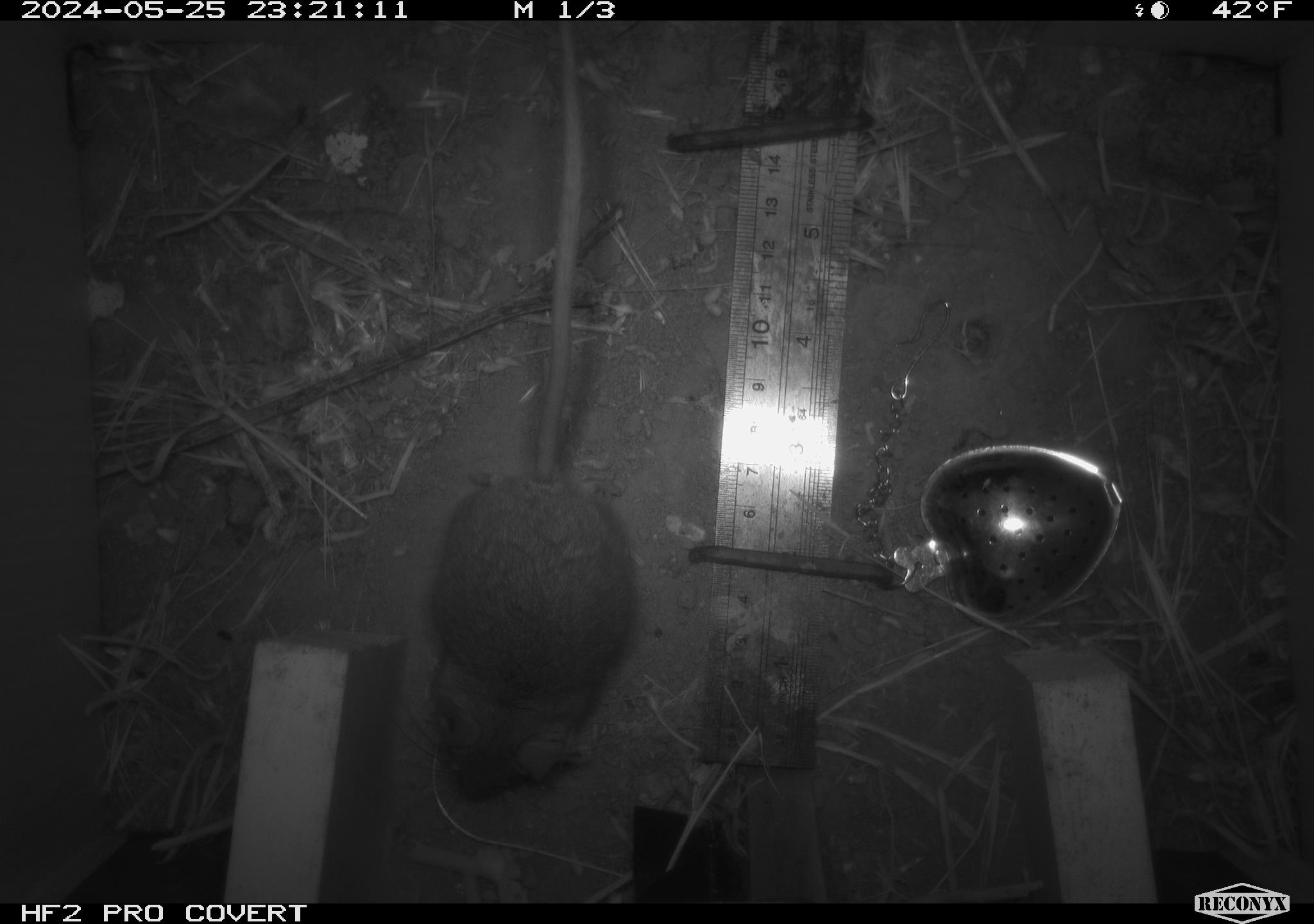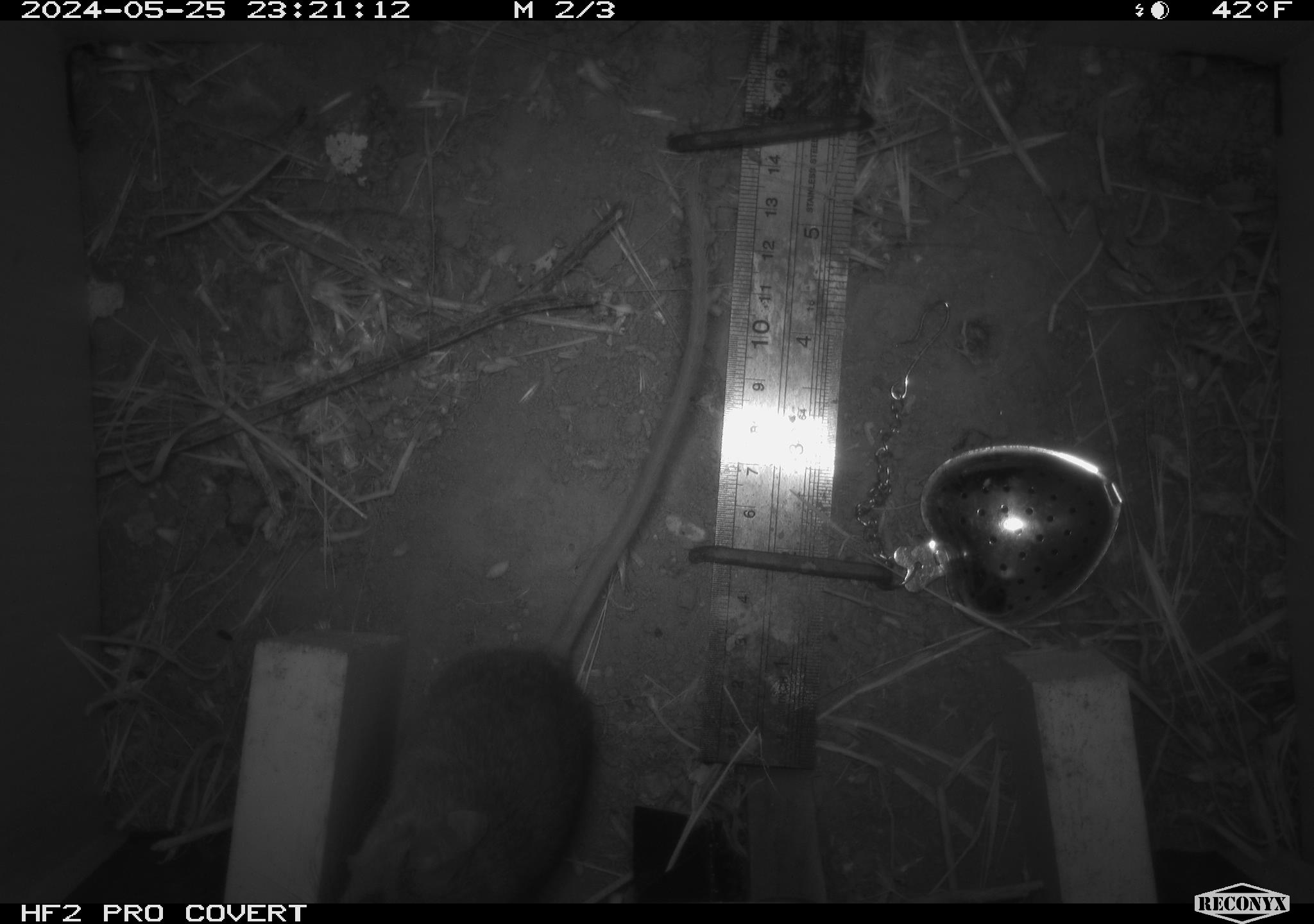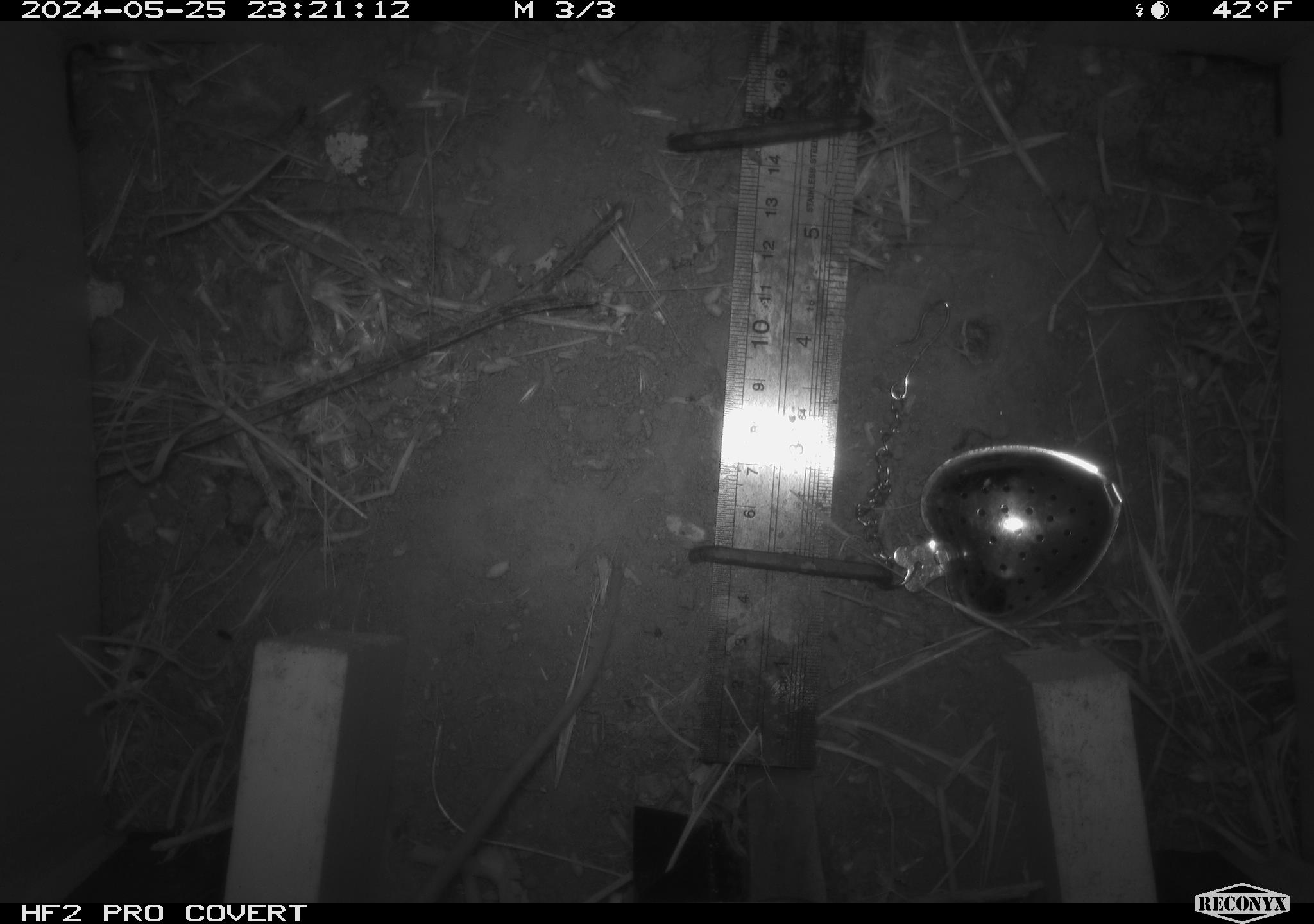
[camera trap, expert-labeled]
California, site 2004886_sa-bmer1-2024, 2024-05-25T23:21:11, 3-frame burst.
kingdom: Animalia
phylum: Chordata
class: Mammalia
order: Rodentia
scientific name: Rodentia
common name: mouse species